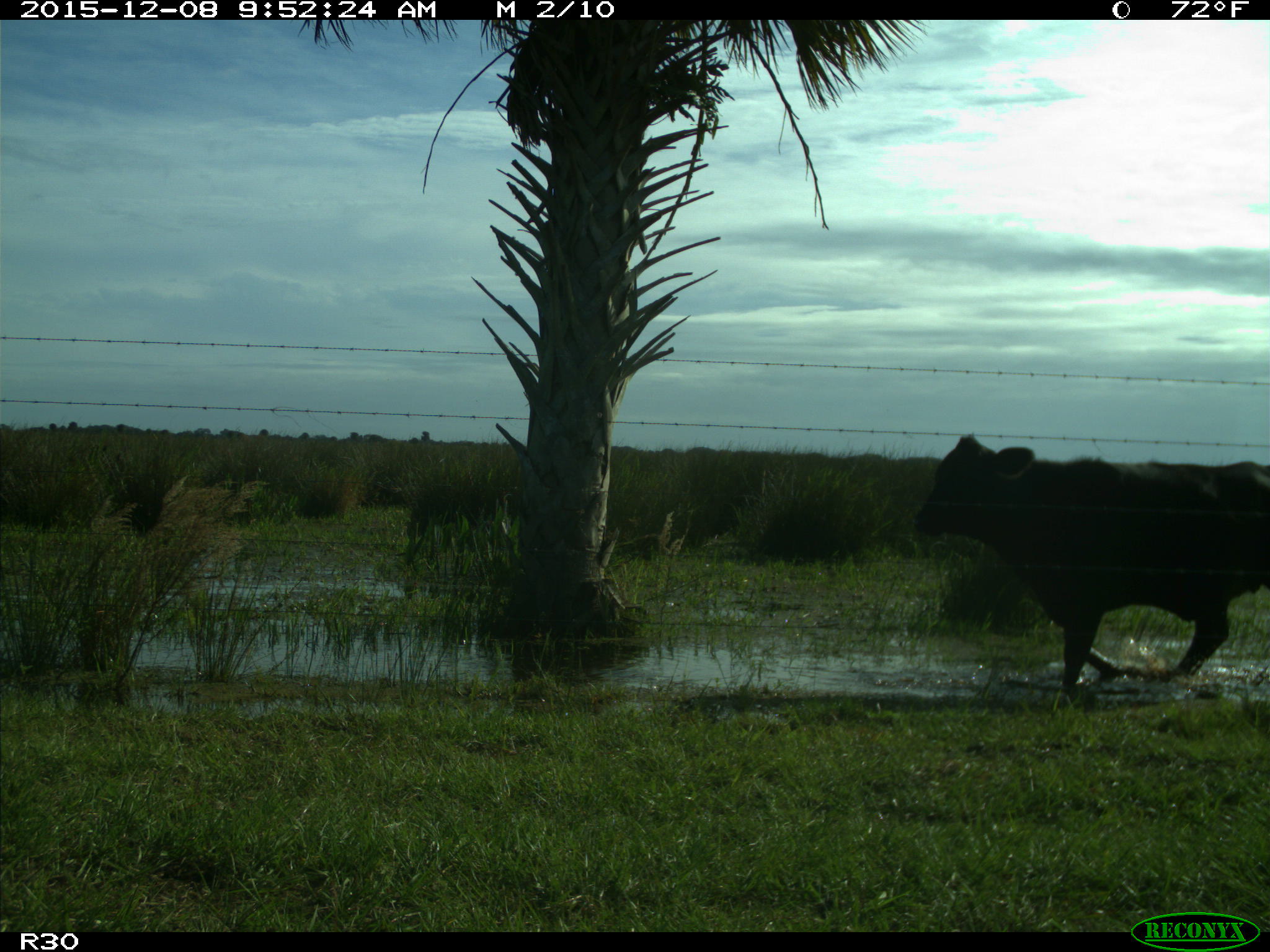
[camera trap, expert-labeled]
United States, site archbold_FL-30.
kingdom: Animalia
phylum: Chordata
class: Mammalia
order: Artiodactyla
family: Bovidae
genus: Bos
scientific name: Bos taurus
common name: domestic cow